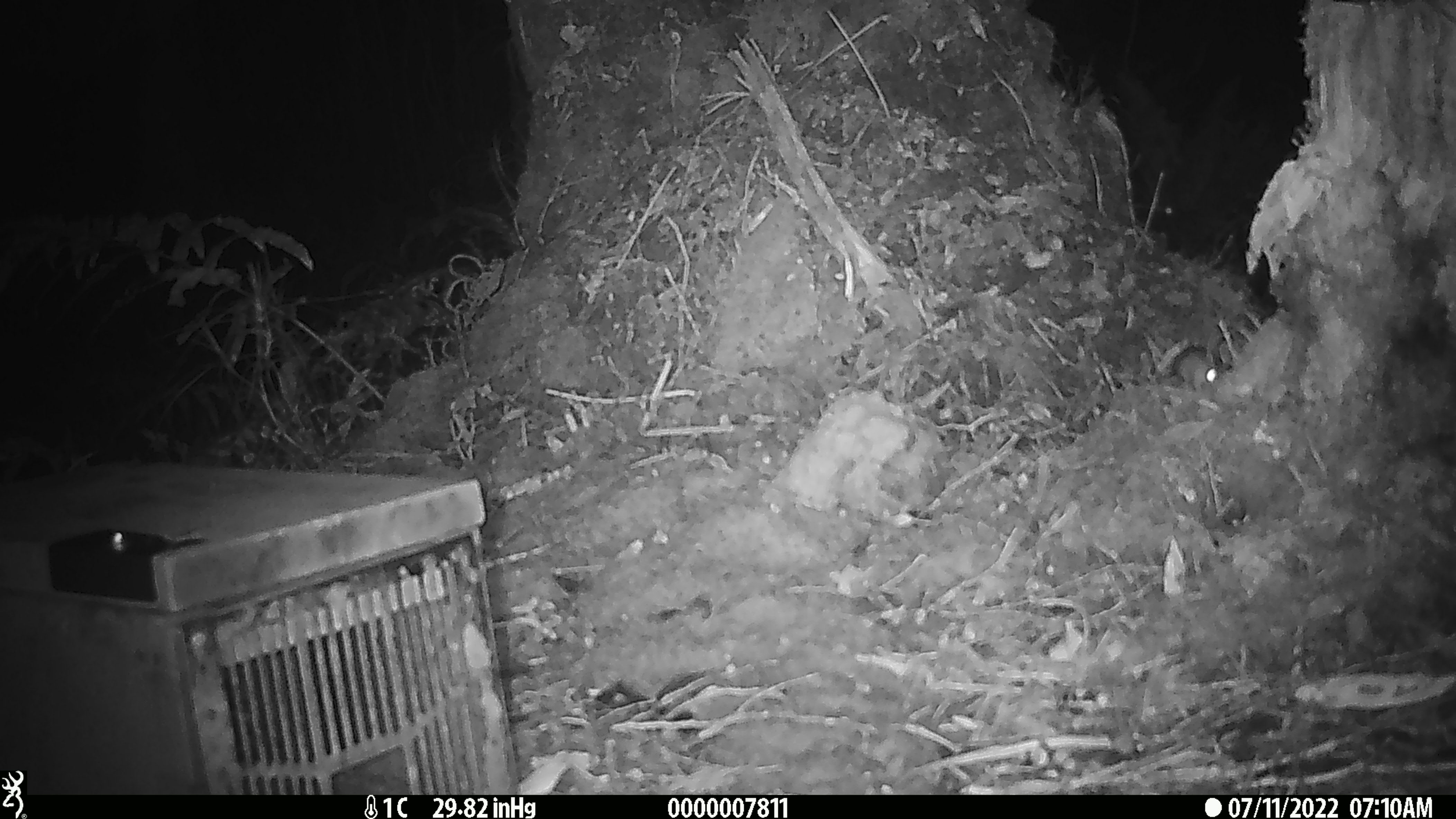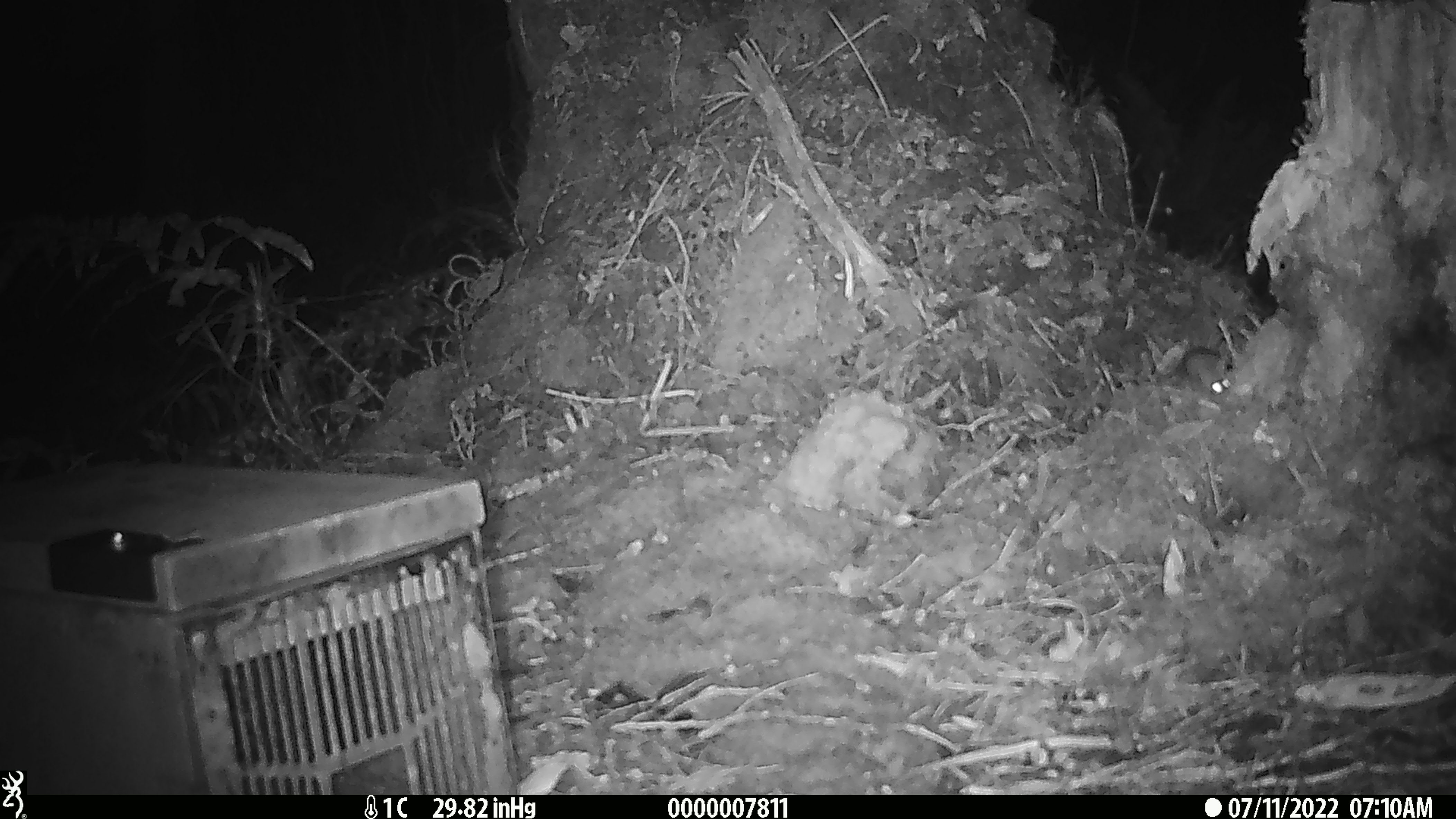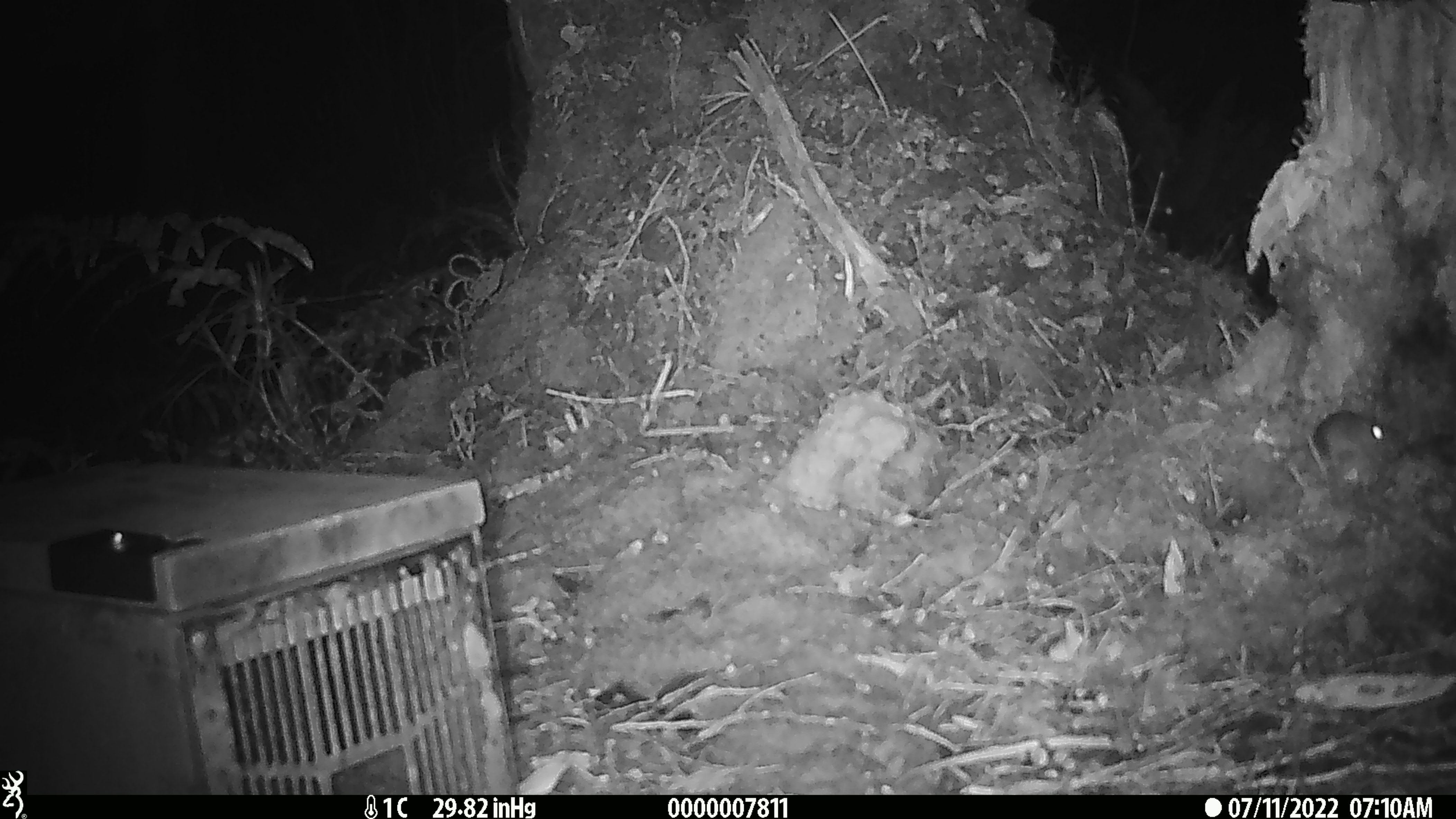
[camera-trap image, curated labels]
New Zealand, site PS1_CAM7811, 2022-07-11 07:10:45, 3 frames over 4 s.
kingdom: Animalia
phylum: Chordata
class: Mammalia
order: Rodentia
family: Muridae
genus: Mus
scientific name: Mus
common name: mouse